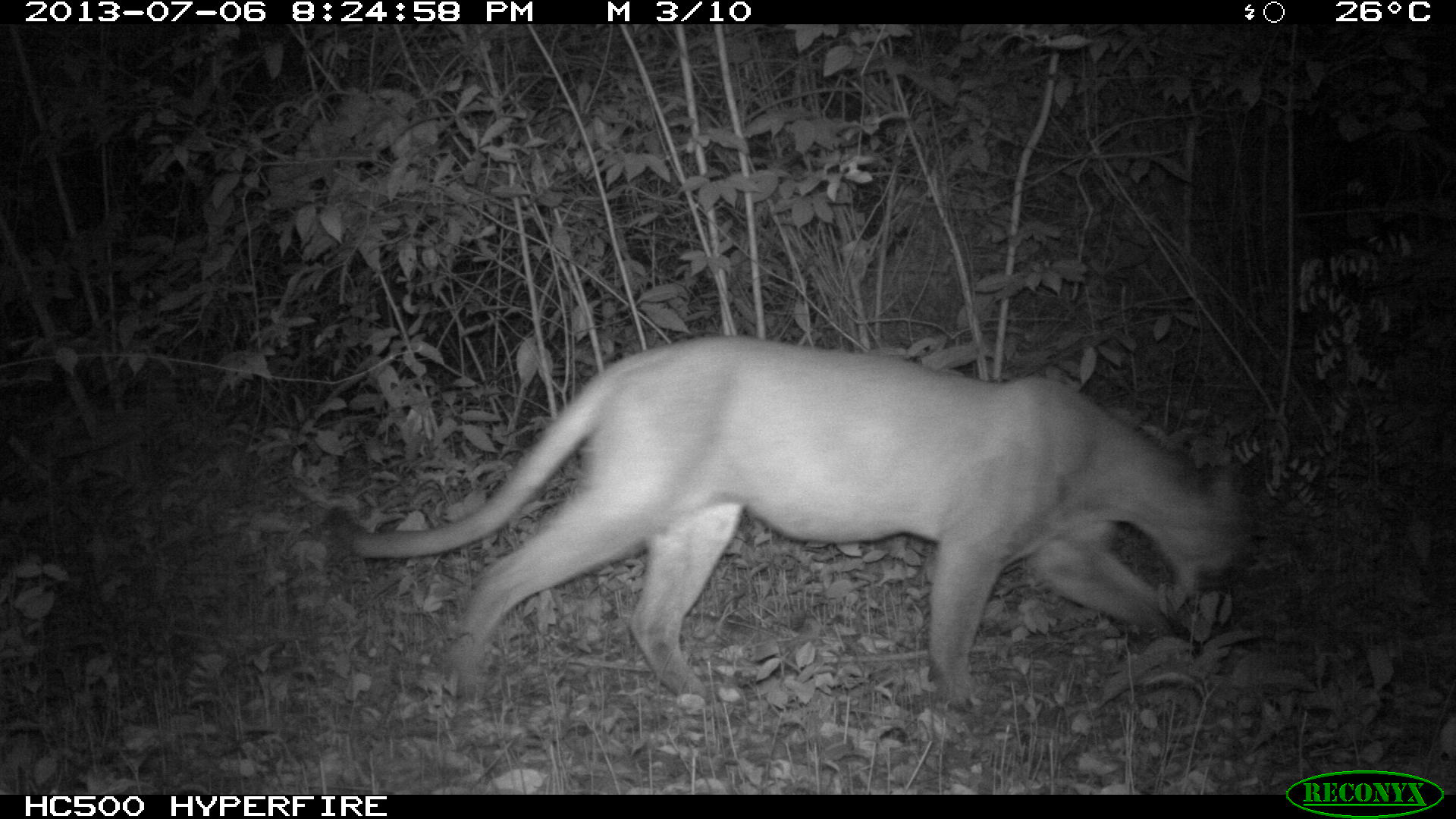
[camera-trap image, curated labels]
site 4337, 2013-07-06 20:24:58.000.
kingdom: Animalia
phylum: Chordata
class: Mammalia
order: Carnivora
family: Felidae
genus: Puma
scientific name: Puma concolor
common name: mountain lion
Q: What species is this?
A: Puma concolor (mountain lion).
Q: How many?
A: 1.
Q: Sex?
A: Male.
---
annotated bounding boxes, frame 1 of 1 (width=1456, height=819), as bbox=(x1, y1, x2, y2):
puma concolor: bbox=(342, 331, 1277, 714)